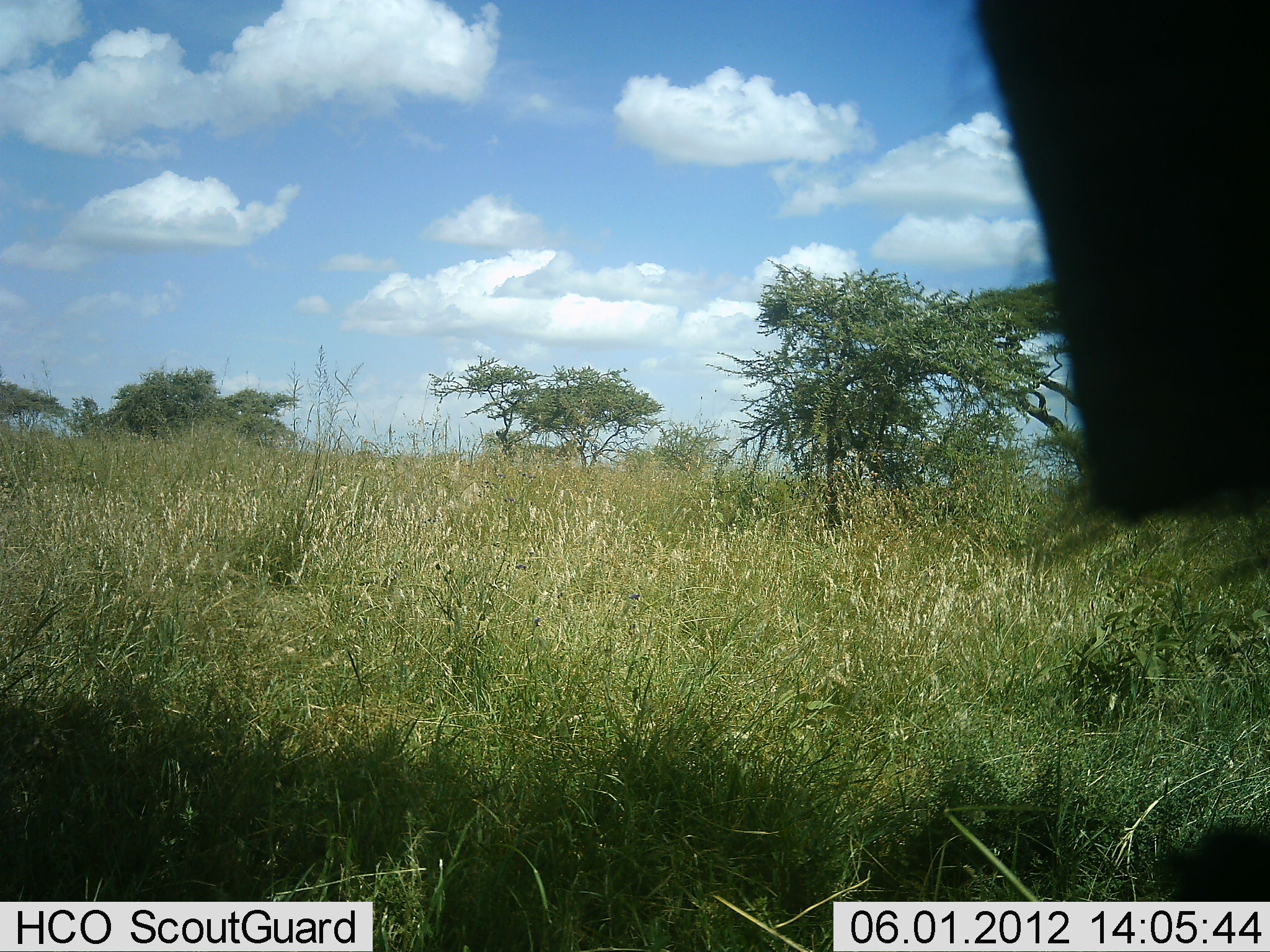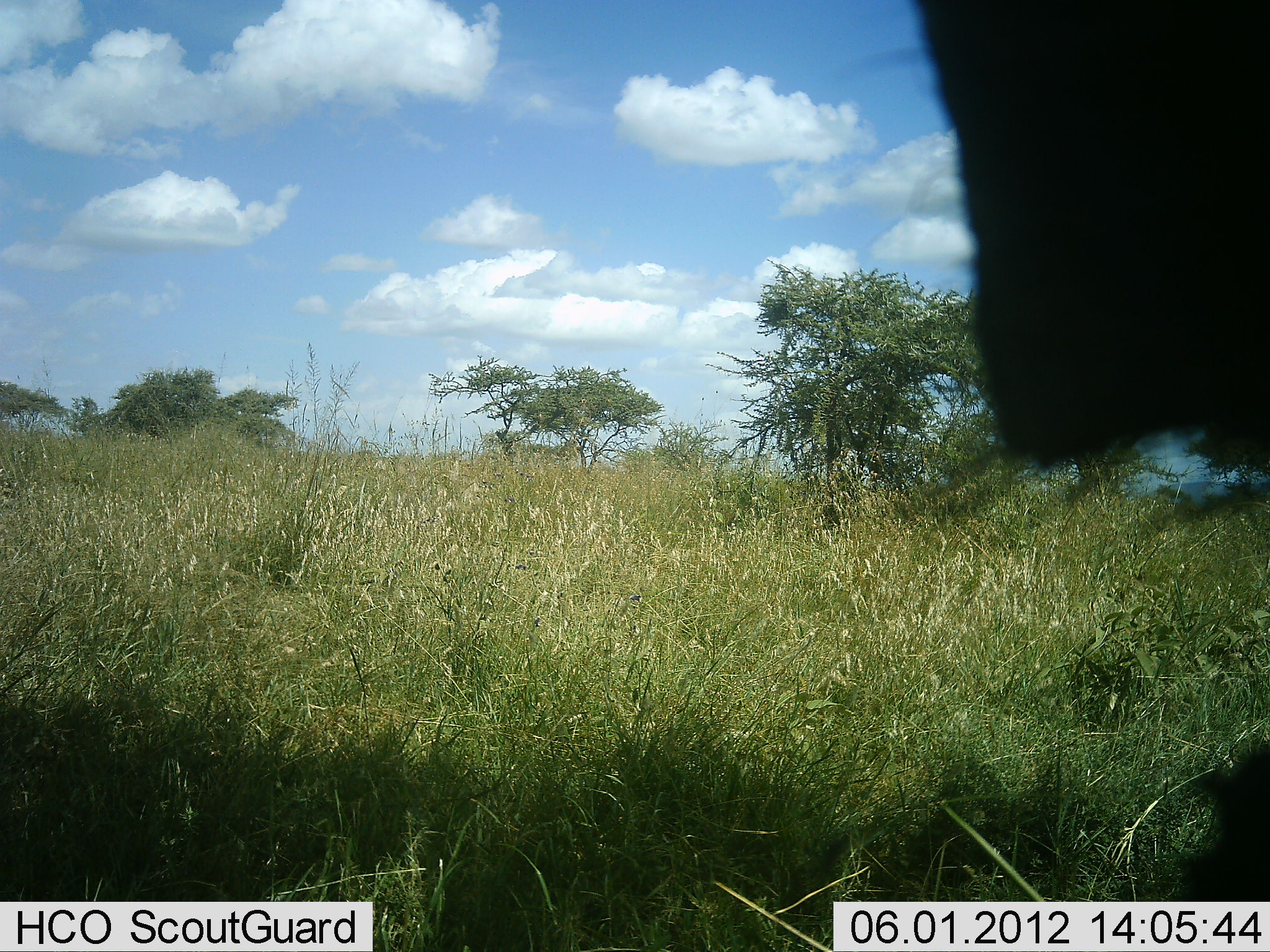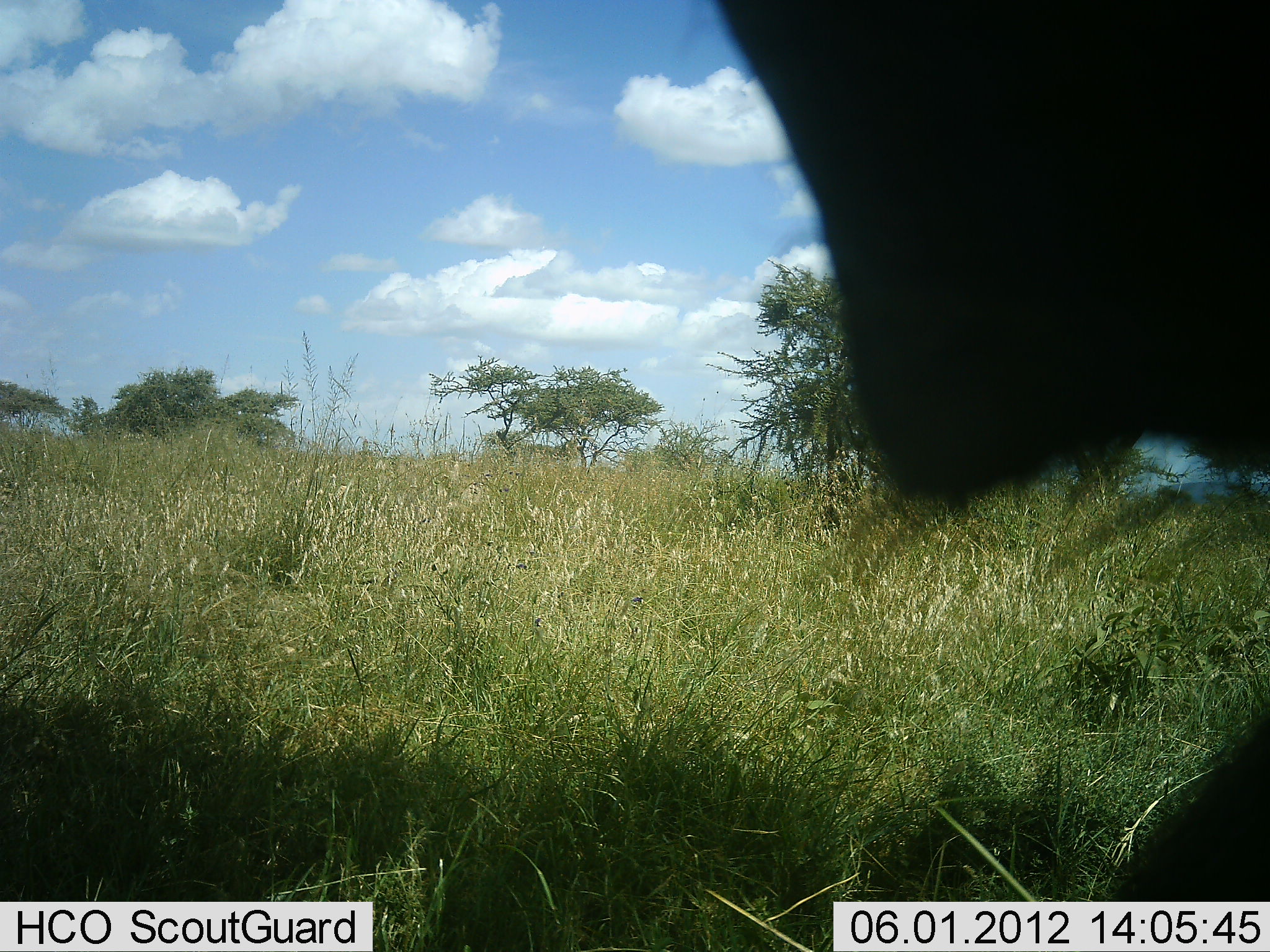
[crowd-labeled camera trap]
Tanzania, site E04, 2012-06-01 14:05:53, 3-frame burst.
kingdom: Animalia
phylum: Chordata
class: Mammalia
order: Artiodactyla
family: Bovidae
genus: Connochaetes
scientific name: Connochaetes taurinus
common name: blue wildebeest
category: wildebeest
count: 1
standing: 60%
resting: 0%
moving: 40%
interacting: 0%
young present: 0%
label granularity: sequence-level